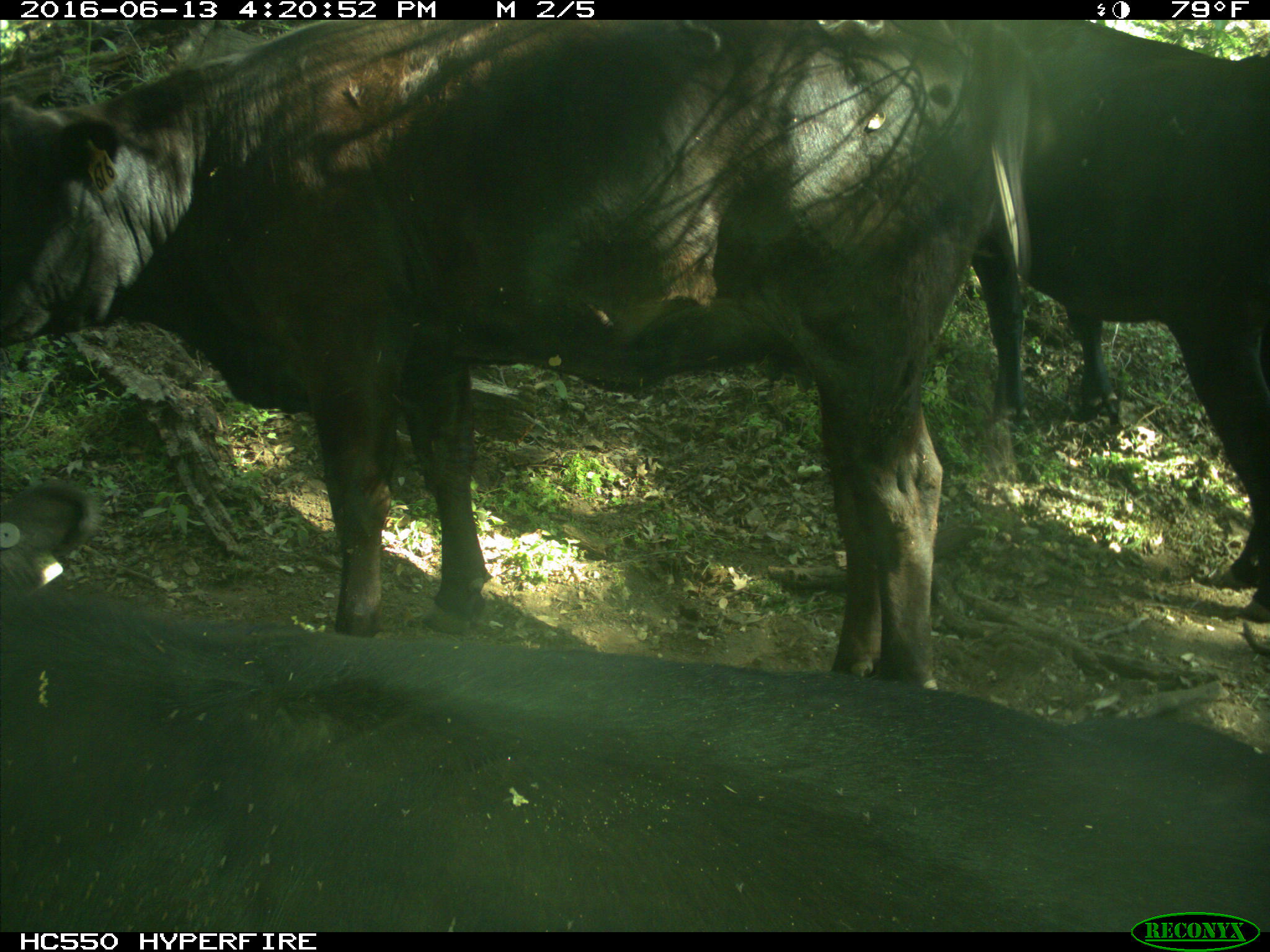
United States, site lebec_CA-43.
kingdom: Animalia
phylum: Chordata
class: Mammalia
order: Artiodactyla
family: Bovidae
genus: Bos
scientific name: Bos taurus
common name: domestic cow